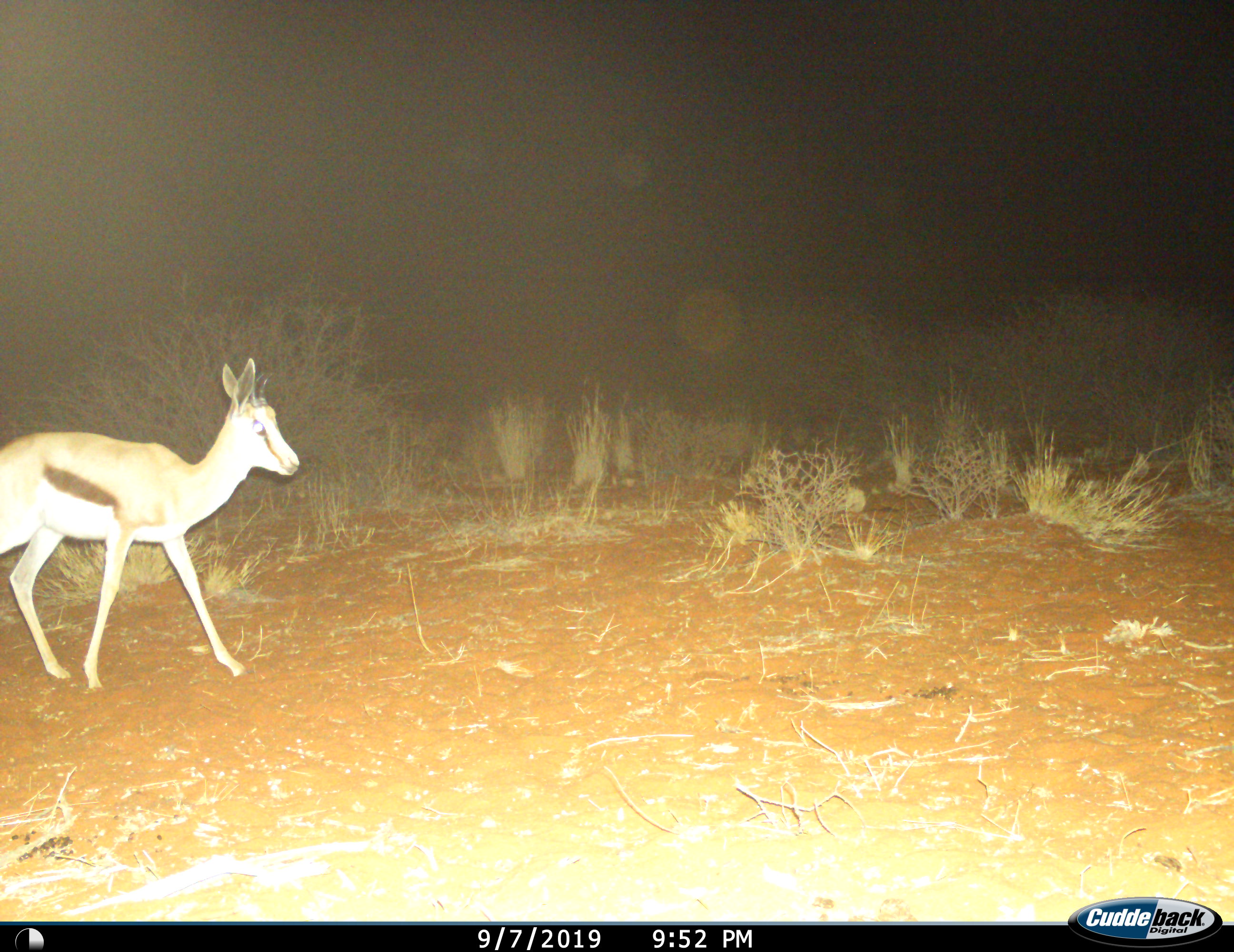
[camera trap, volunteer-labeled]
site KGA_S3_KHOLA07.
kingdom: Animalia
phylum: Chordata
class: Mammalia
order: Artiodactyla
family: Bovidae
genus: Antidorcas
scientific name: Antidorcas marsupialis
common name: springbok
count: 1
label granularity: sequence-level